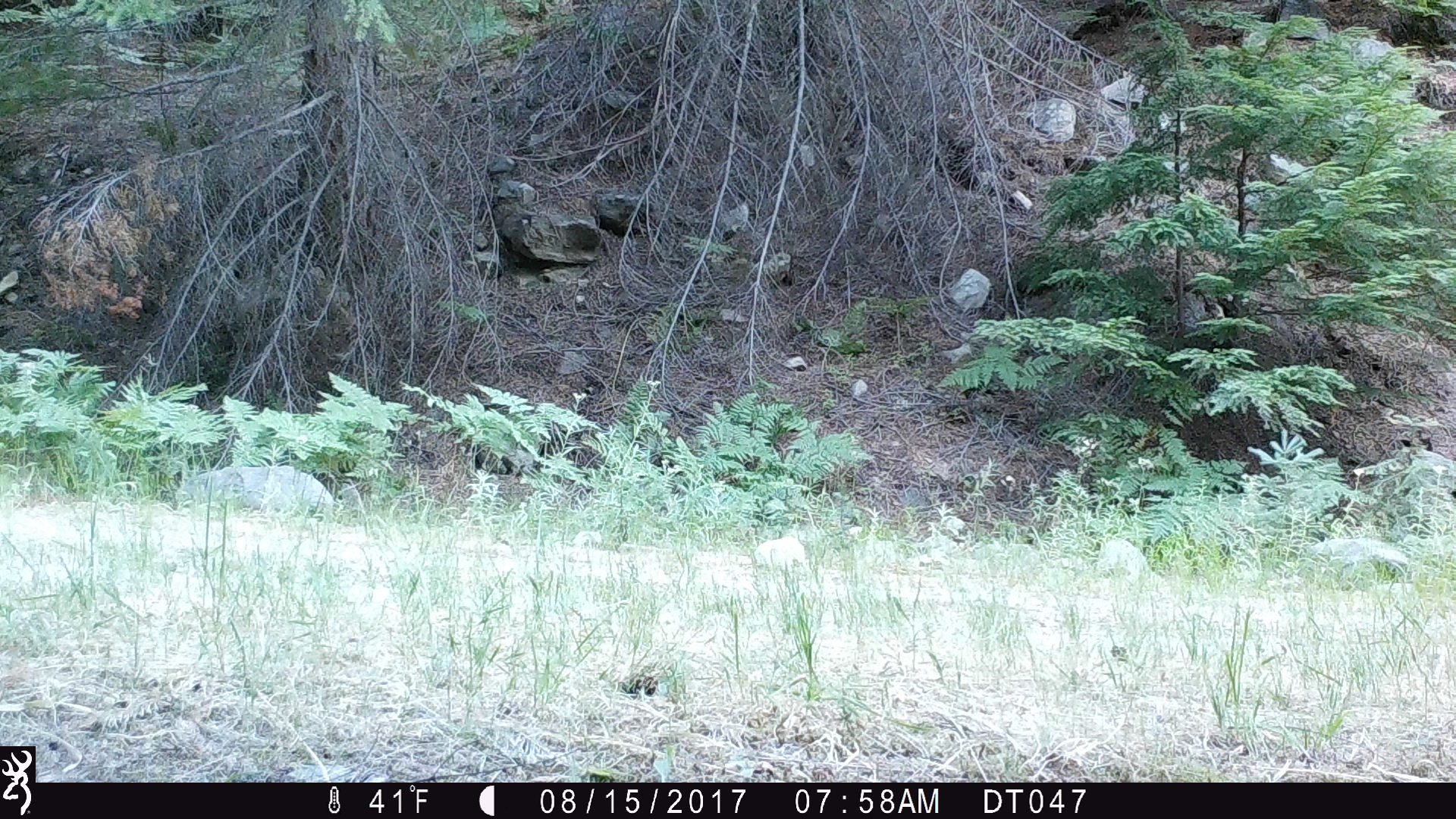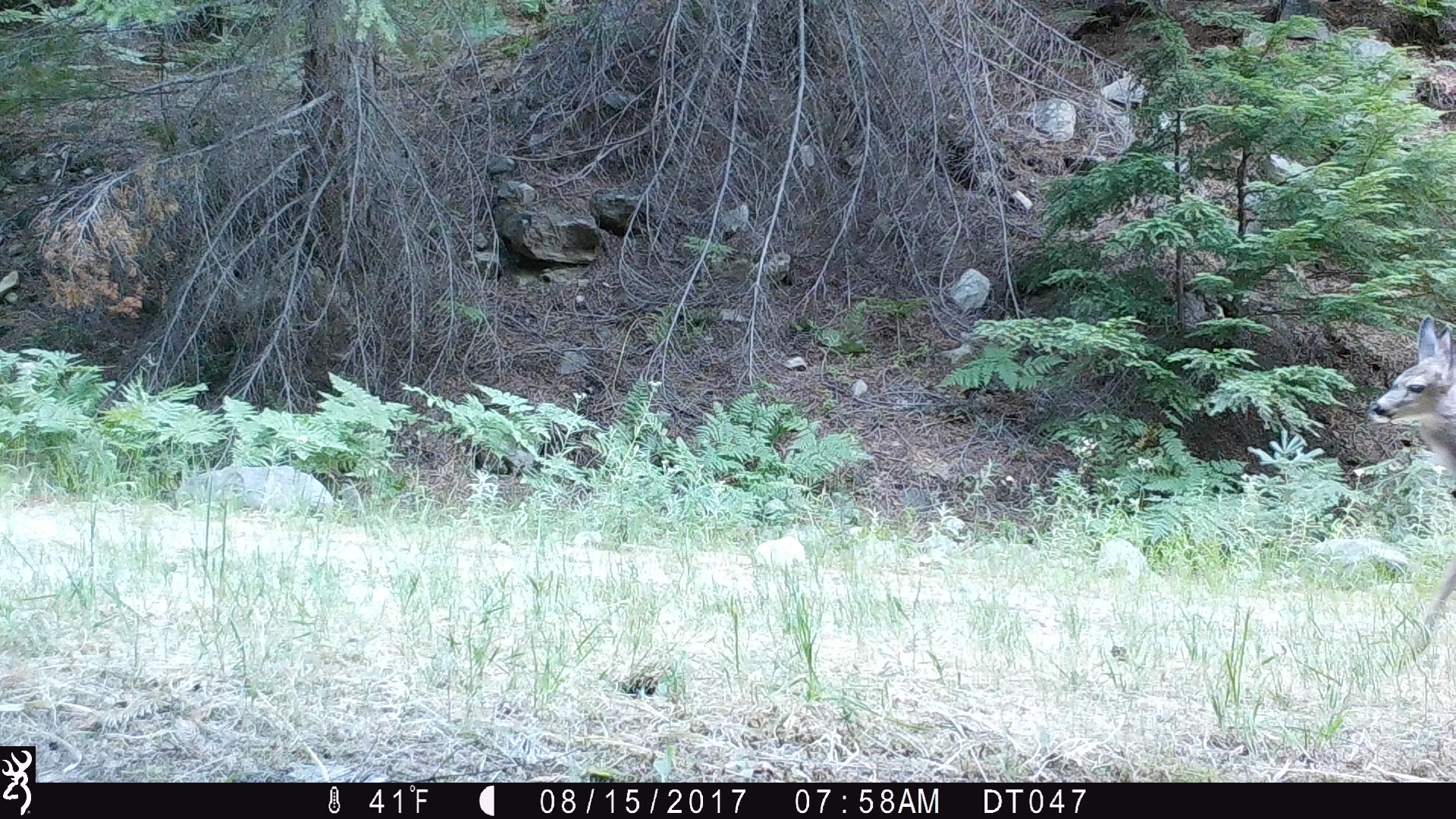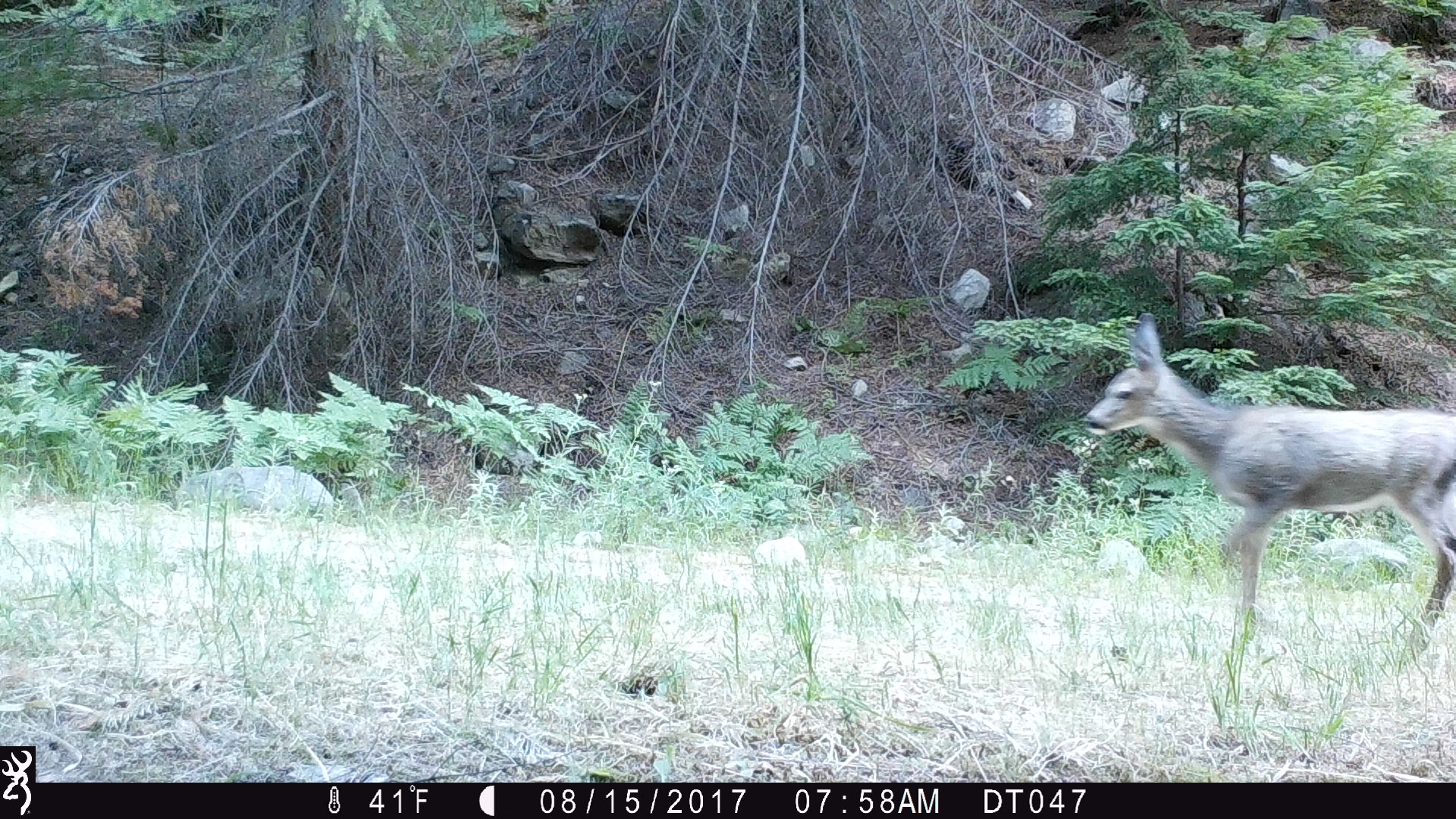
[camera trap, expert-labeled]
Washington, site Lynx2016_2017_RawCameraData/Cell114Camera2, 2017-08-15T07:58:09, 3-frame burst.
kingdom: Animalia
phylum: Chordata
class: Mammalia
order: Artiodactyla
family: Cervidae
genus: Odocoileus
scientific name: Odocoileus hemionus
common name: mule deer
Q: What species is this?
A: Odocoileus hemionus (mule deer).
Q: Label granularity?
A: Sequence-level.